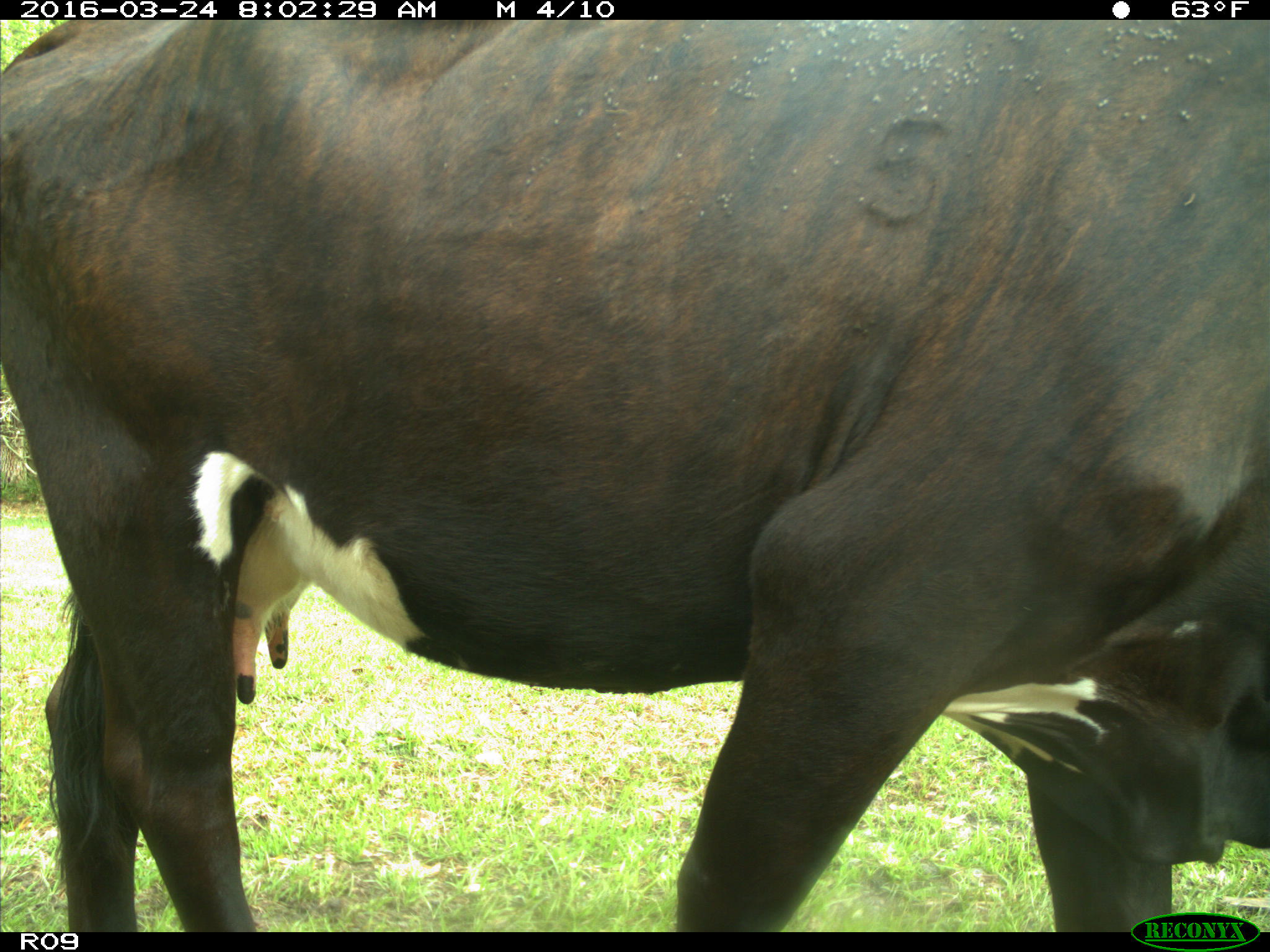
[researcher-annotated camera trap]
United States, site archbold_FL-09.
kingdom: Animalia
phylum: Chordata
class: Mammalia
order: Artiodactyla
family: Bovidae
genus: Bos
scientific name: Bos taurus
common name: domestic cow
Bos taurus (domestic cow).